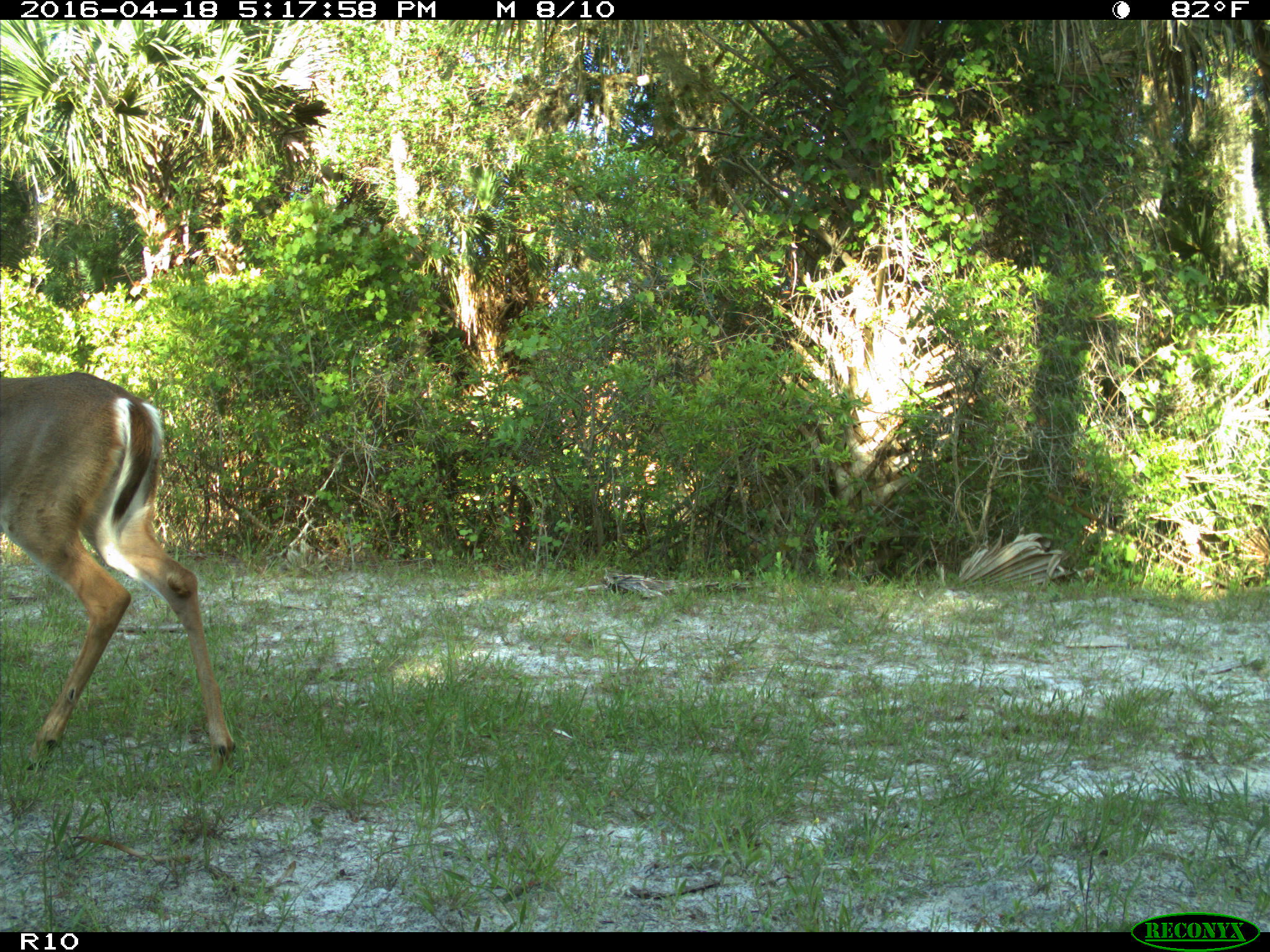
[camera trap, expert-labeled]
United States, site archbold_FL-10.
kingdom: Animalia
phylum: Chordata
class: Mammalia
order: Artiodactyla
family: Cervidae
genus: Odocoileus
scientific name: Odocoileus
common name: deer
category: unidentified deer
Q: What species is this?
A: Unidentified deer (deer) (Odocoileus).